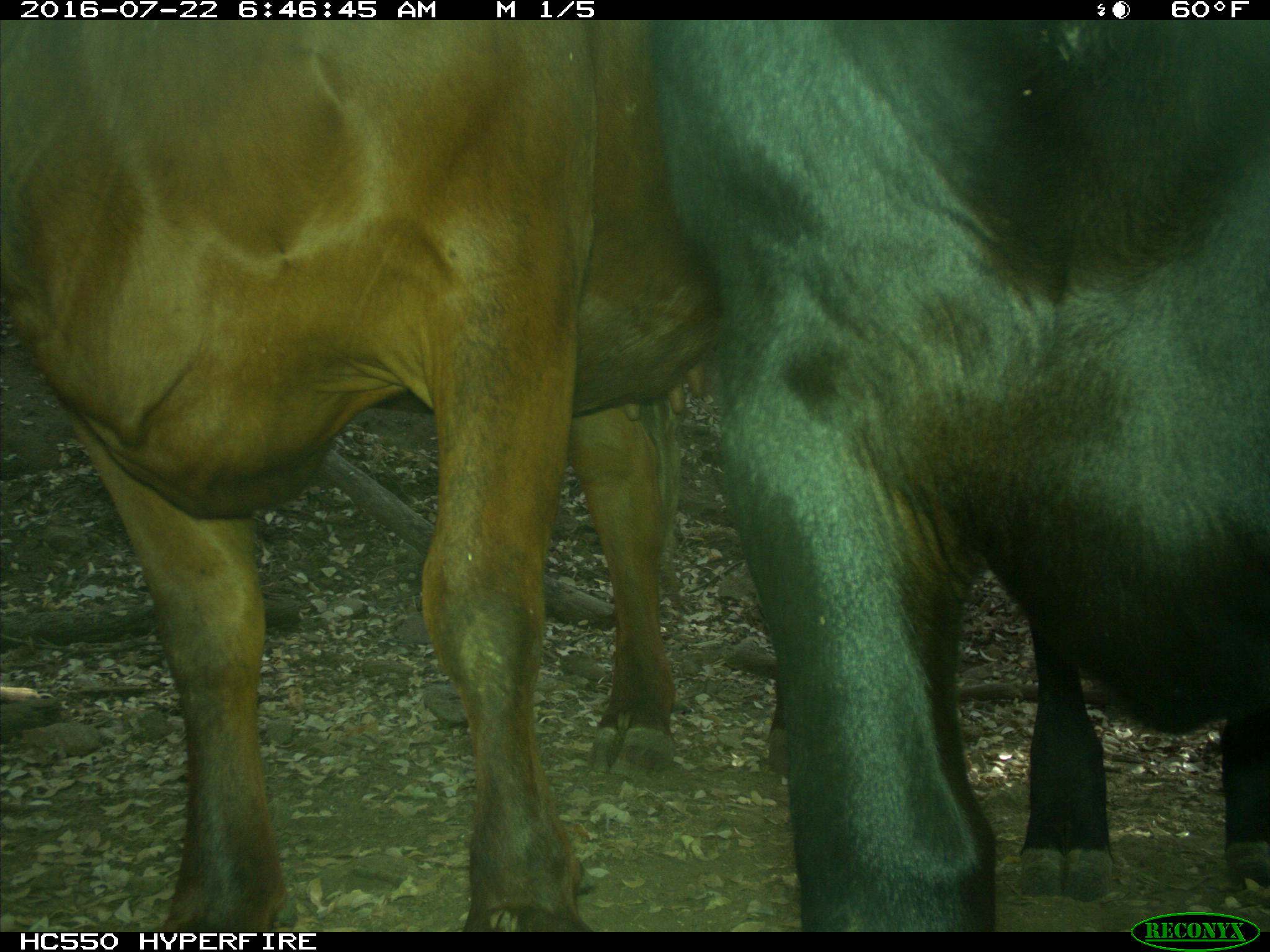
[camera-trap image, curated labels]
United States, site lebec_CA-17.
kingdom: Animalia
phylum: Chordata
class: Mammalia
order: Artiodactyla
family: Bovidae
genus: Bos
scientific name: Bos taurus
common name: domestic cow